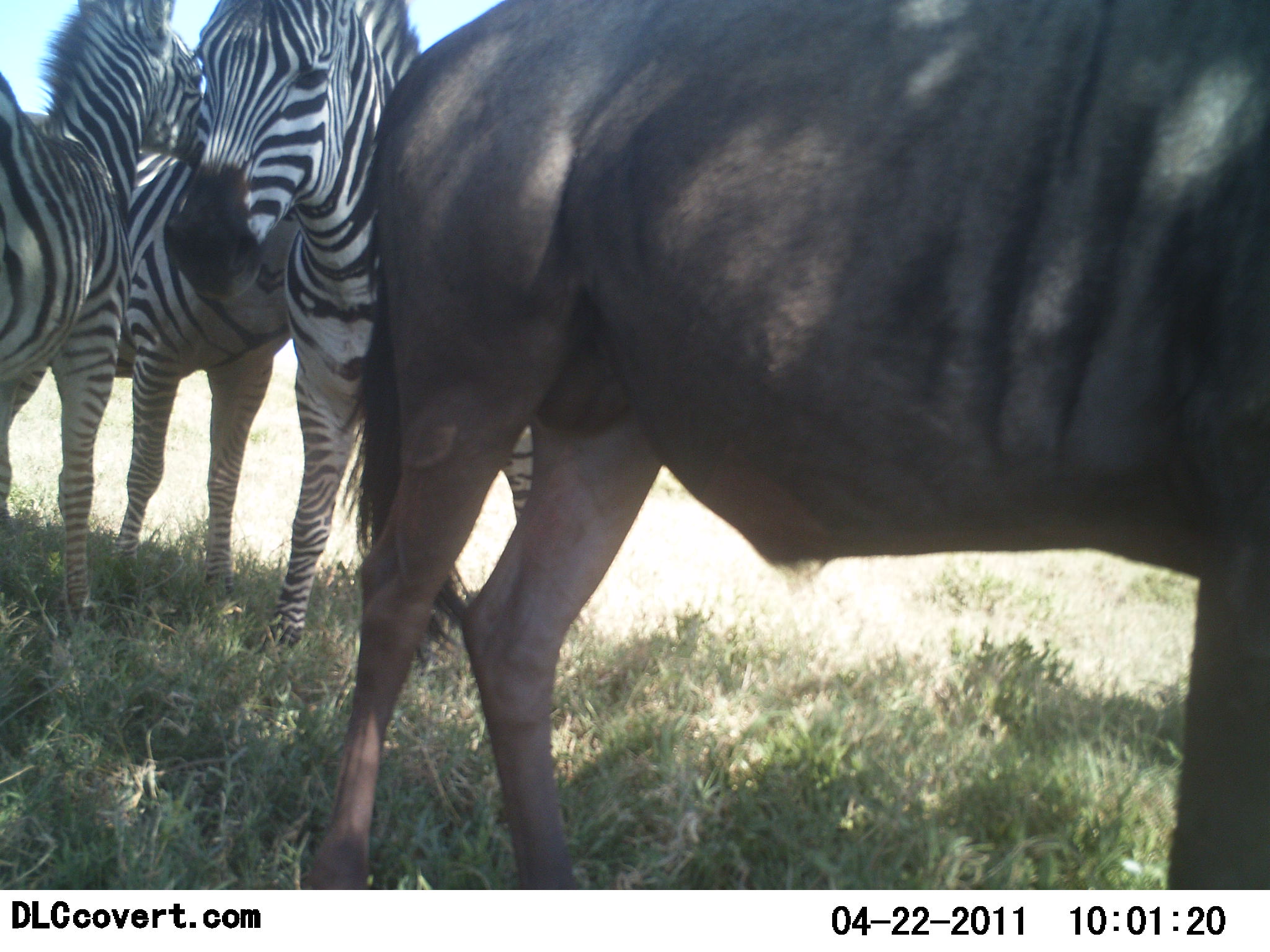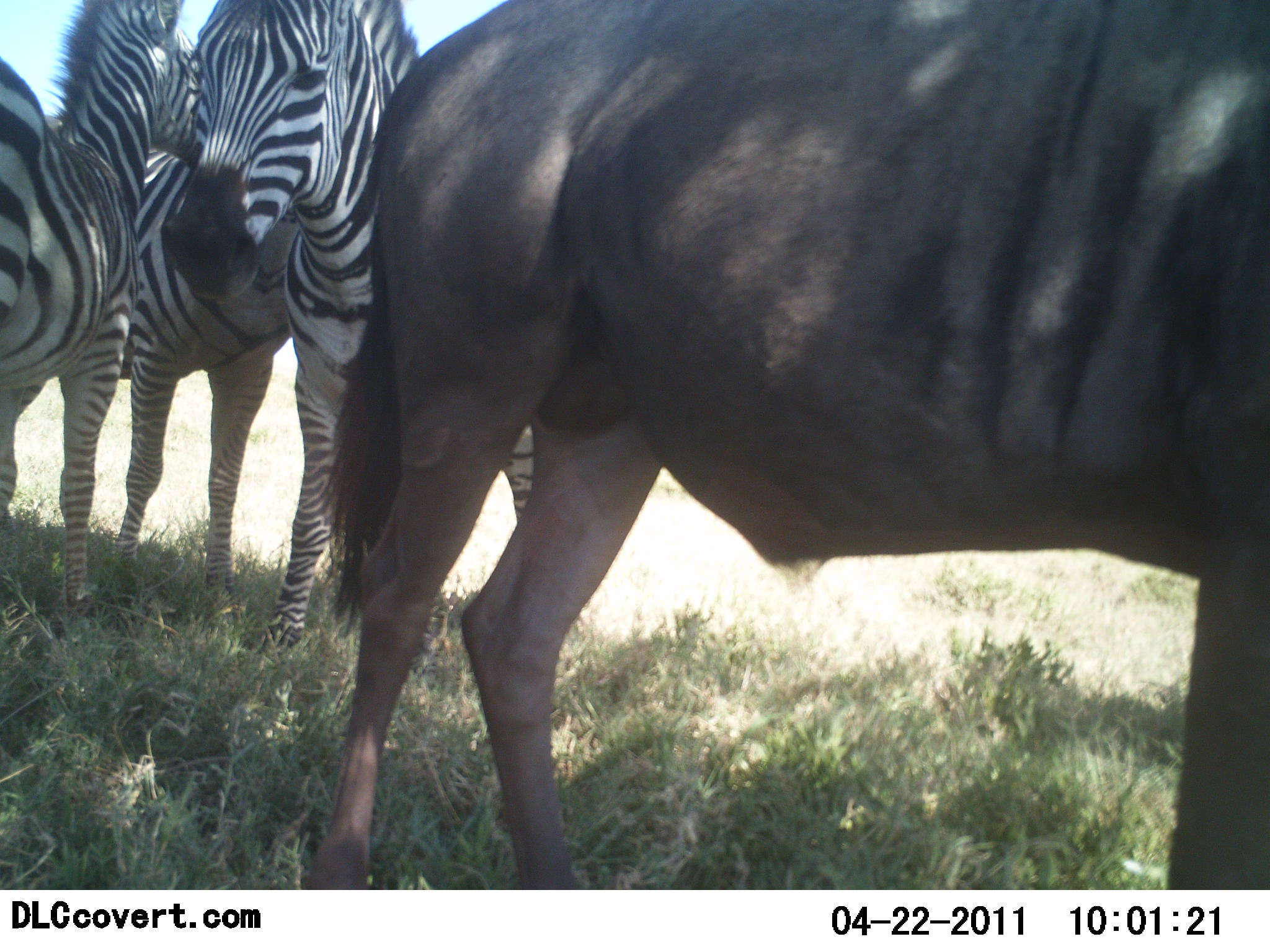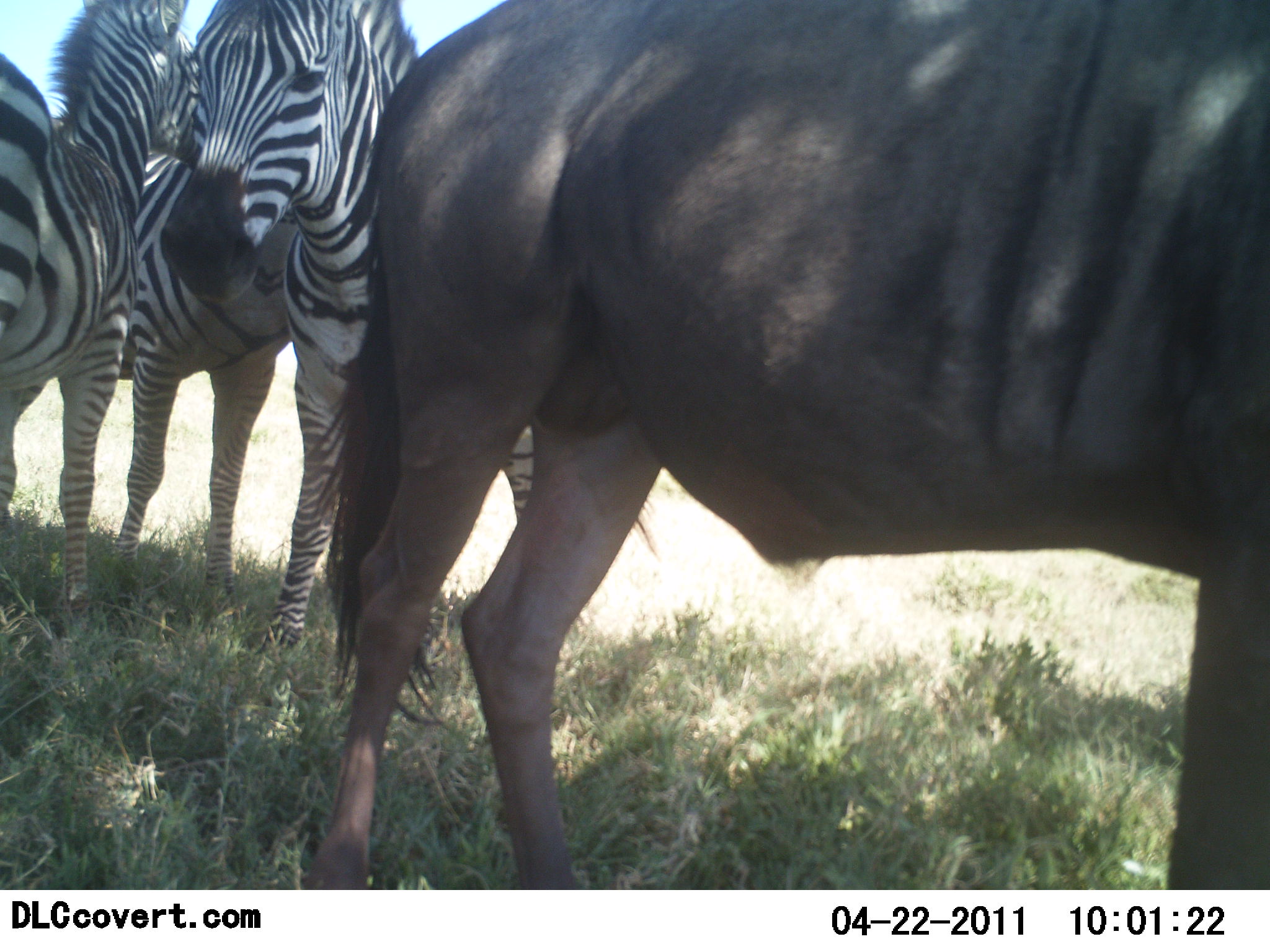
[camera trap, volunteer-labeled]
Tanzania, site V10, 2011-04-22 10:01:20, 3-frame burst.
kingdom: Animalia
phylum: Chordata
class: Mammalia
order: Artiodactyla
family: Bovidae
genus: Connochaetes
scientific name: Connochaetes taurinus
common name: blue wildebeest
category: wildebeest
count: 1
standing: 90%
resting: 10%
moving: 0%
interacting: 0%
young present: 0%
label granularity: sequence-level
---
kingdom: Animalia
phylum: Chordata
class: Mammalia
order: Perissodactyla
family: Equidae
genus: Equus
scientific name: Equus quagga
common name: plains zebra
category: zebra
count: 3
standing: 80%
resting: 10%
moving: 0%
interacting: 30%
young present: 0%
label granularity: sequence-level